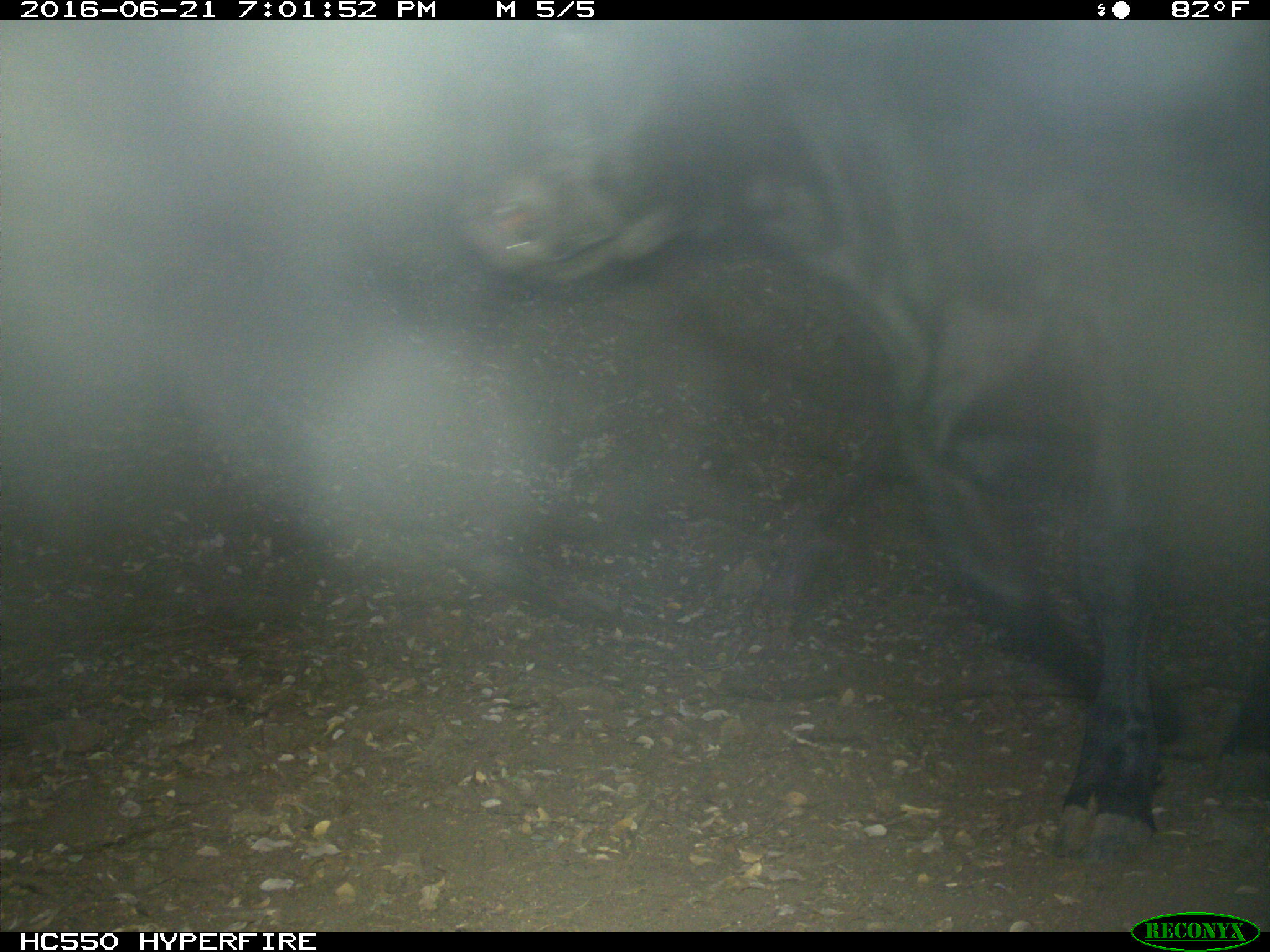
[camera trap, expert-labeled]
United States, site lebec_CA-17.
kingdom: Animalia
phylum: Chordata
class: Mammalia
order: Artiodactyla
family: Bovidae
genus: Bos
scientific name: Bos taurus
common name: domestic cow